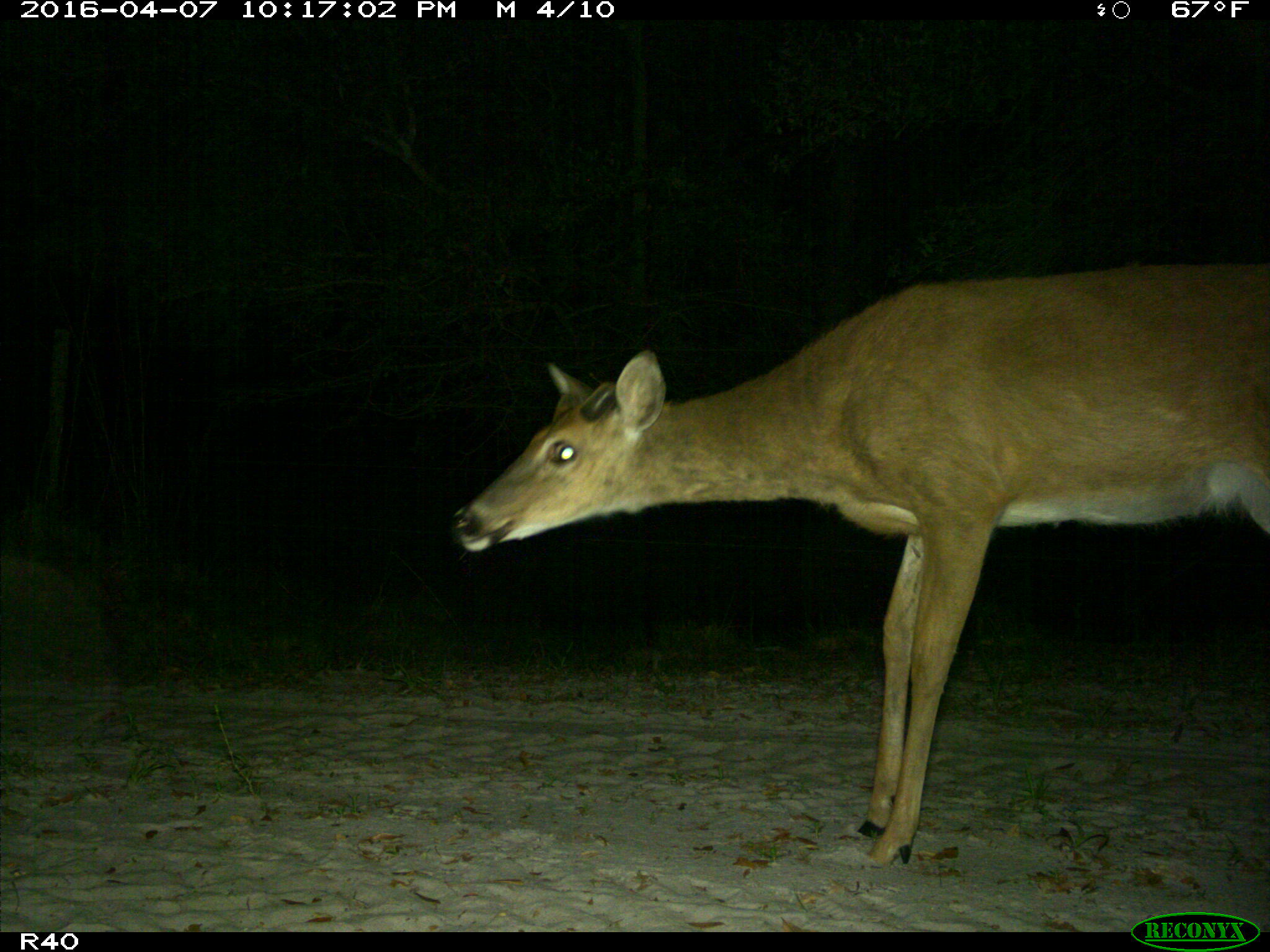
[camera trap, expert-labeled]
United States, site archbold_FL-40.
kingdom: Animalia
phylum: Chordata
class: Mammalia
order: Artiodactyla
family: Cervidae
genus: Odocoileus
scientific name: Odocoileus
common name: deer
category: unidentified deer